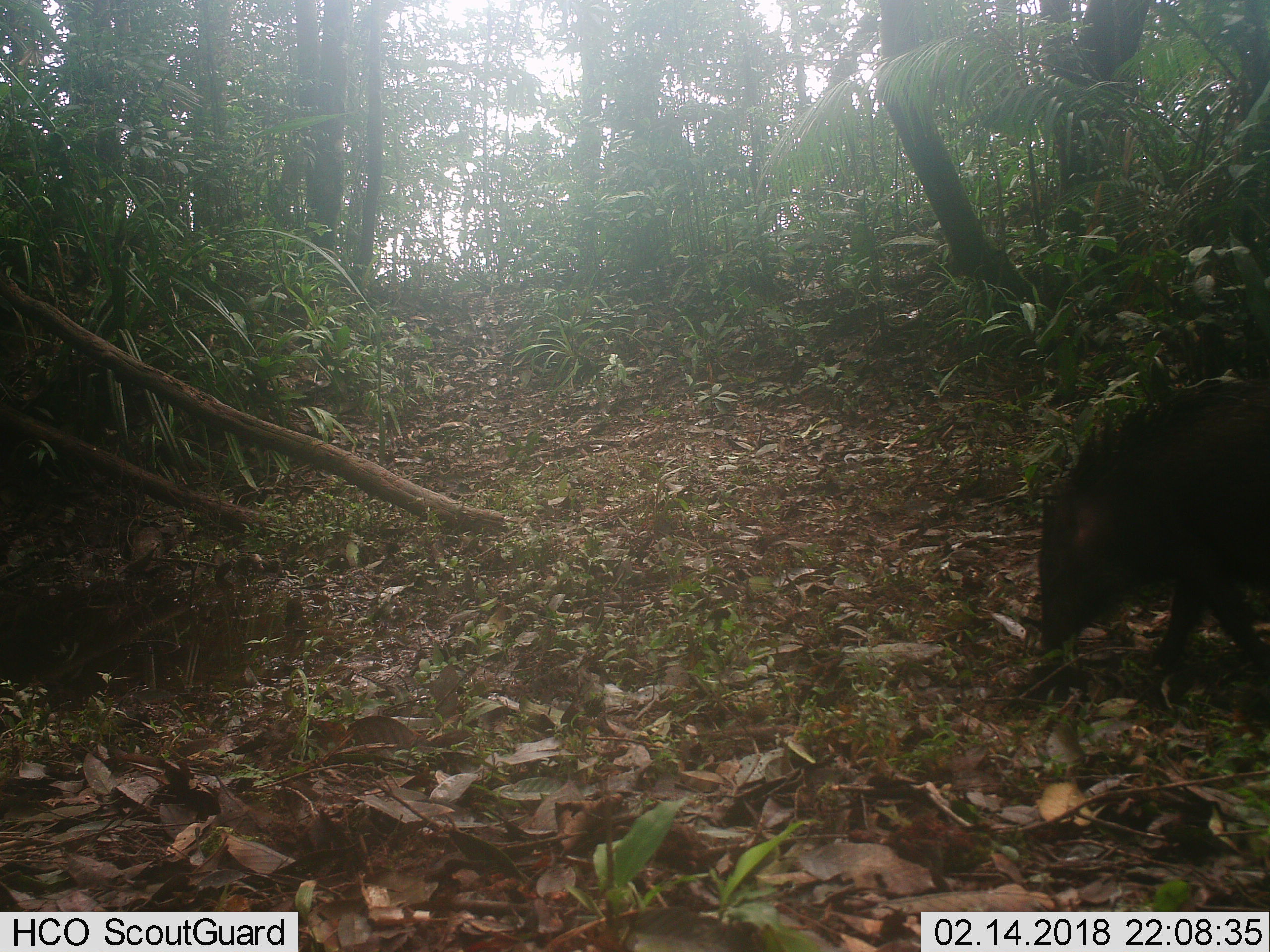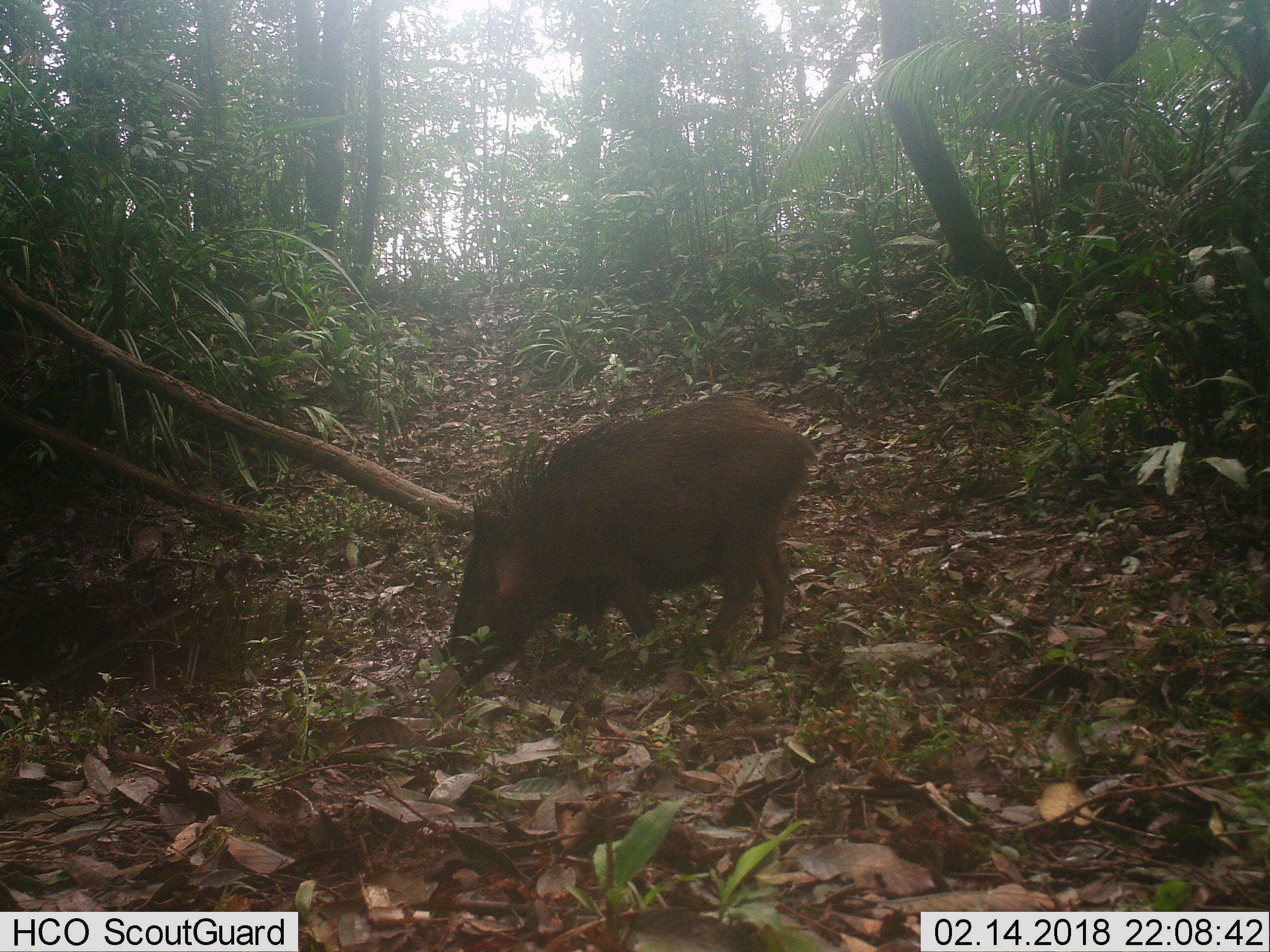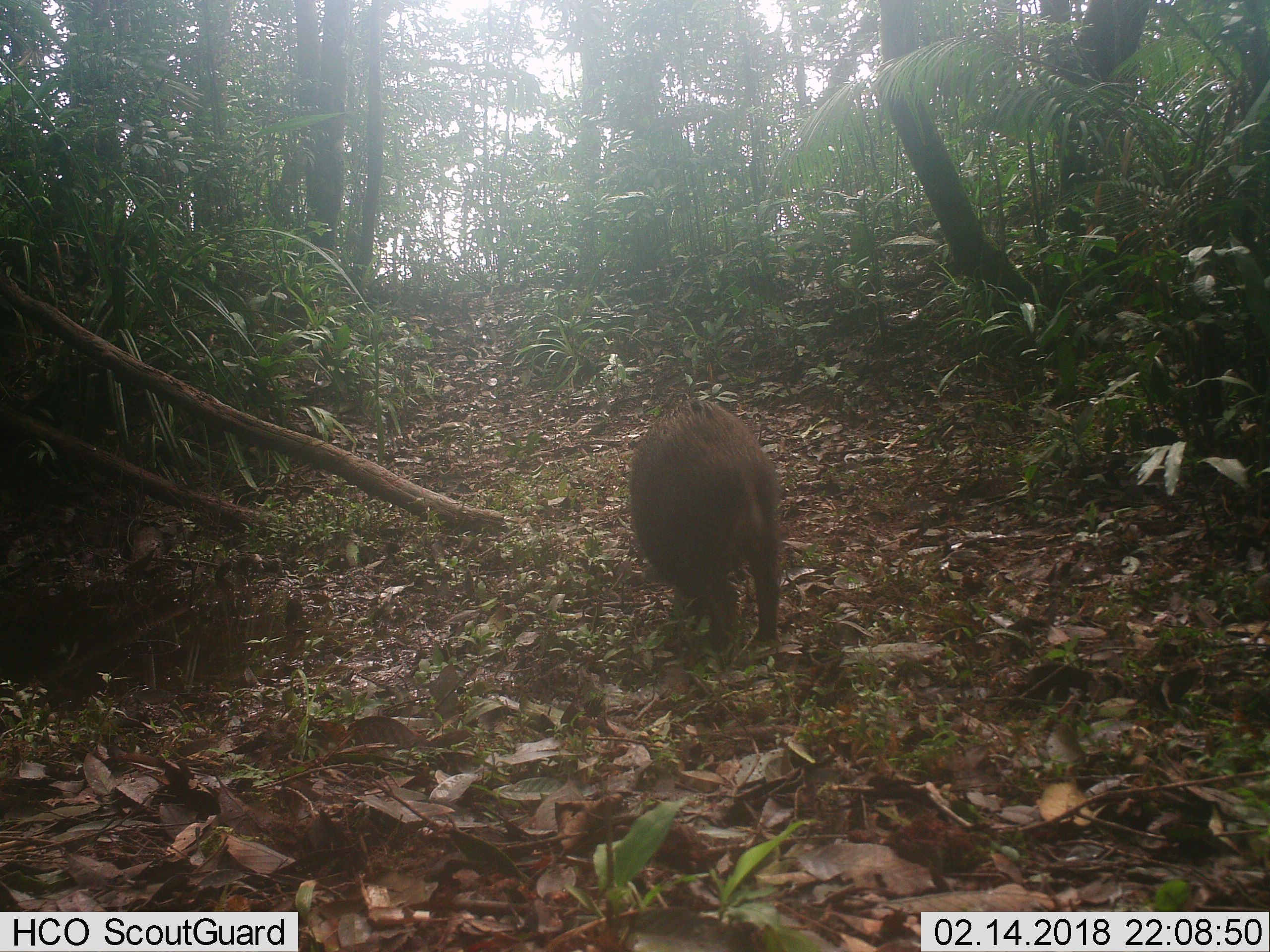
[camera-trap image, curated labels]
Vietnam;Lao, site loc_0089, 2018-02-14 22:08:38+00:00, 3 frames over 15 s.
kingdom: Animalia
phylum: Chordata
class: Mammalia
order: Artiodactyla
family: Suidae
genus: Sus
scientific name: Sus scrofa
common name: eurasian wild pig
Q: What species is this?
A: Eurasian wild pig (Sus scrofa).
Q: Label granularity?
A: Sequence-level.